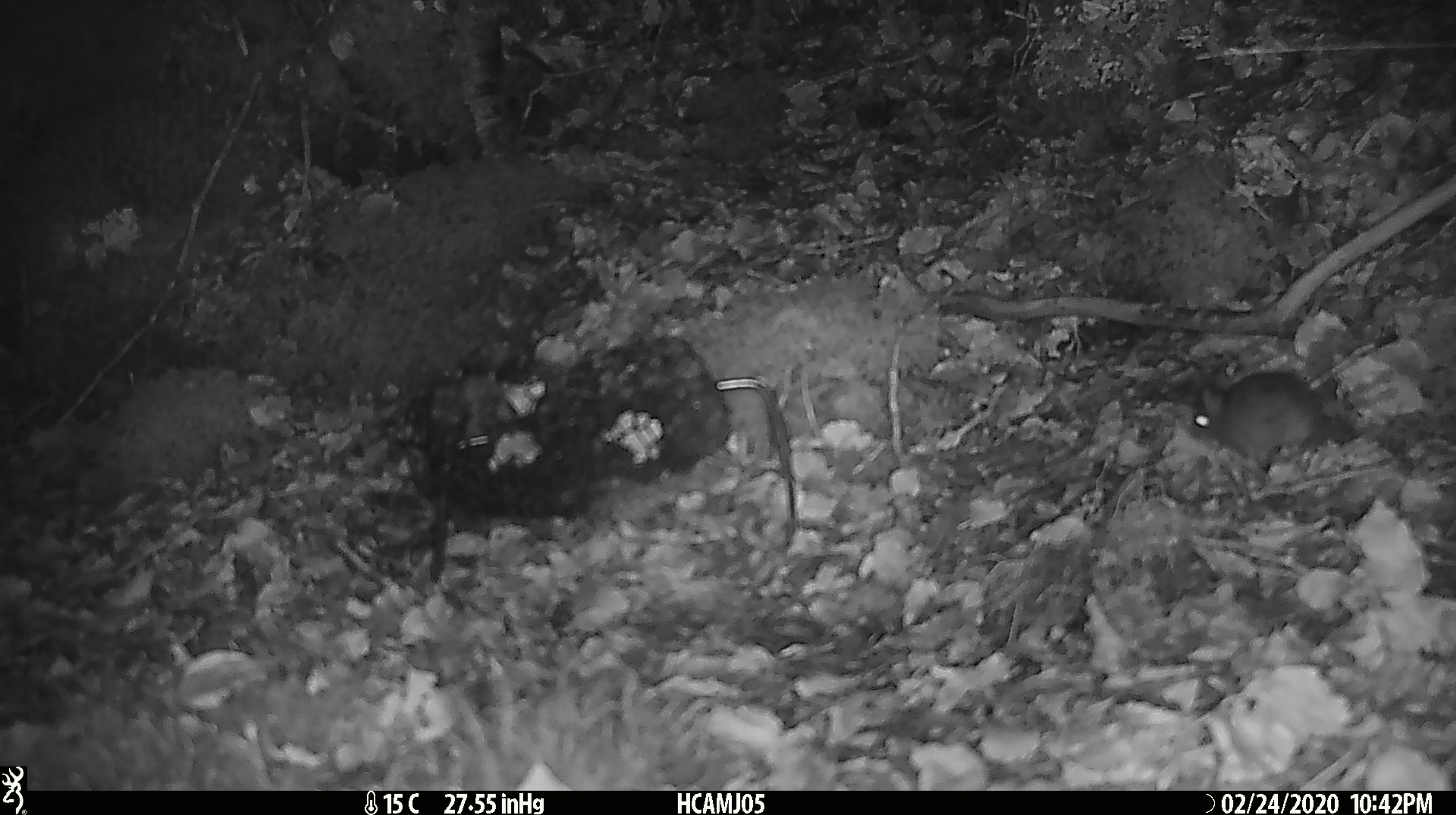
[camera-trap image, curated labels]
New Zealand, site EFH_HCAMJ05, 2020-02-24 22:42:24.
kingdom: Animalia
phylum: Chordata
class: Mammalia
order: Rodentia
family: Muridae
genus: Mus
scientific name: Mus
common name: mouse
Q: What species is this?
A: Mouse (Mus).